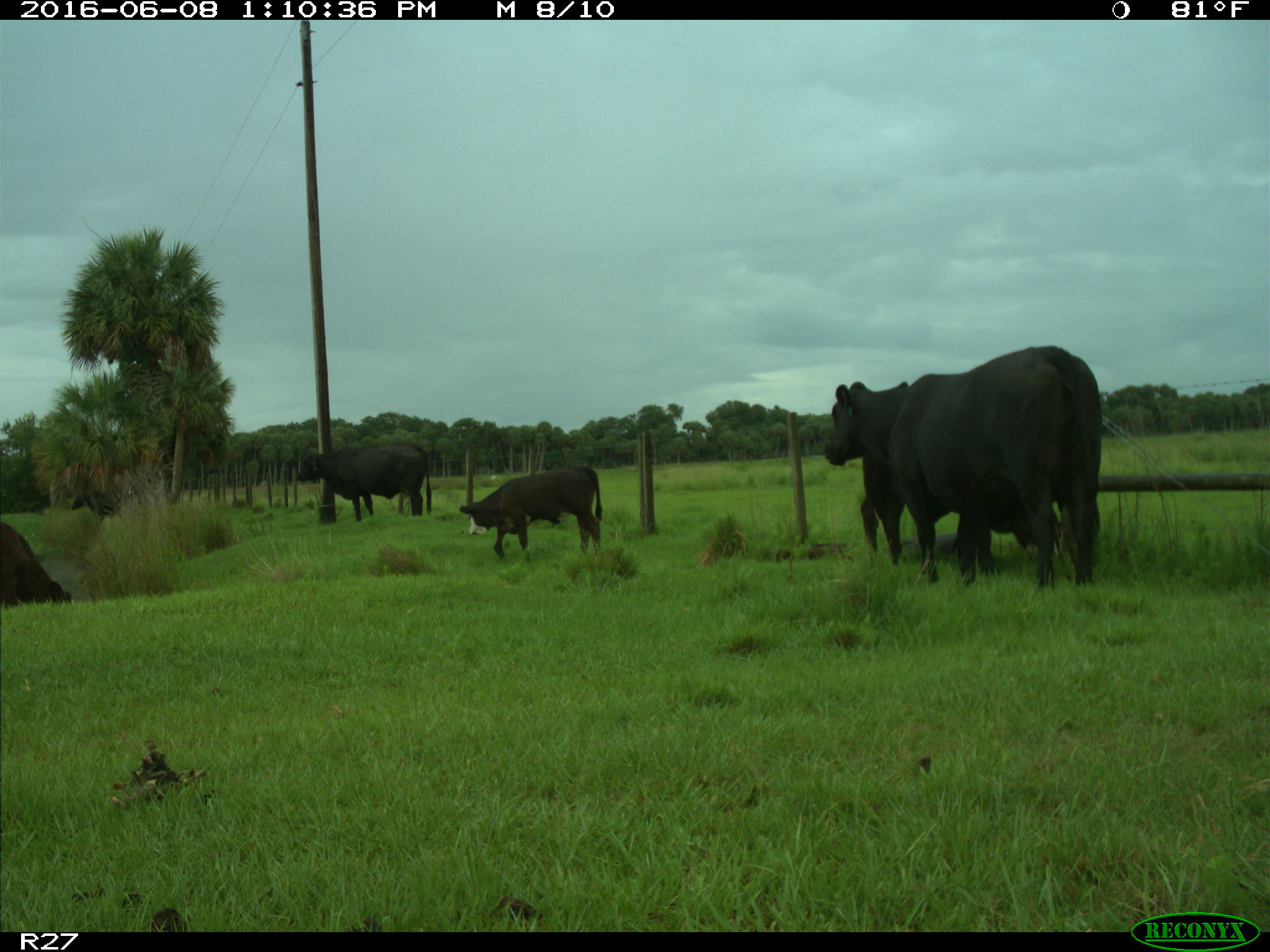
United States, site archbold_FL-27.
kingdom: Animalia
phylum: Chordata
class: Mammalia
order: Artiodactyla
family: Bovidae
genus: Bos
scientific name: Bos taurus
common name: domestic cow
Bos taurus (domestic cow).